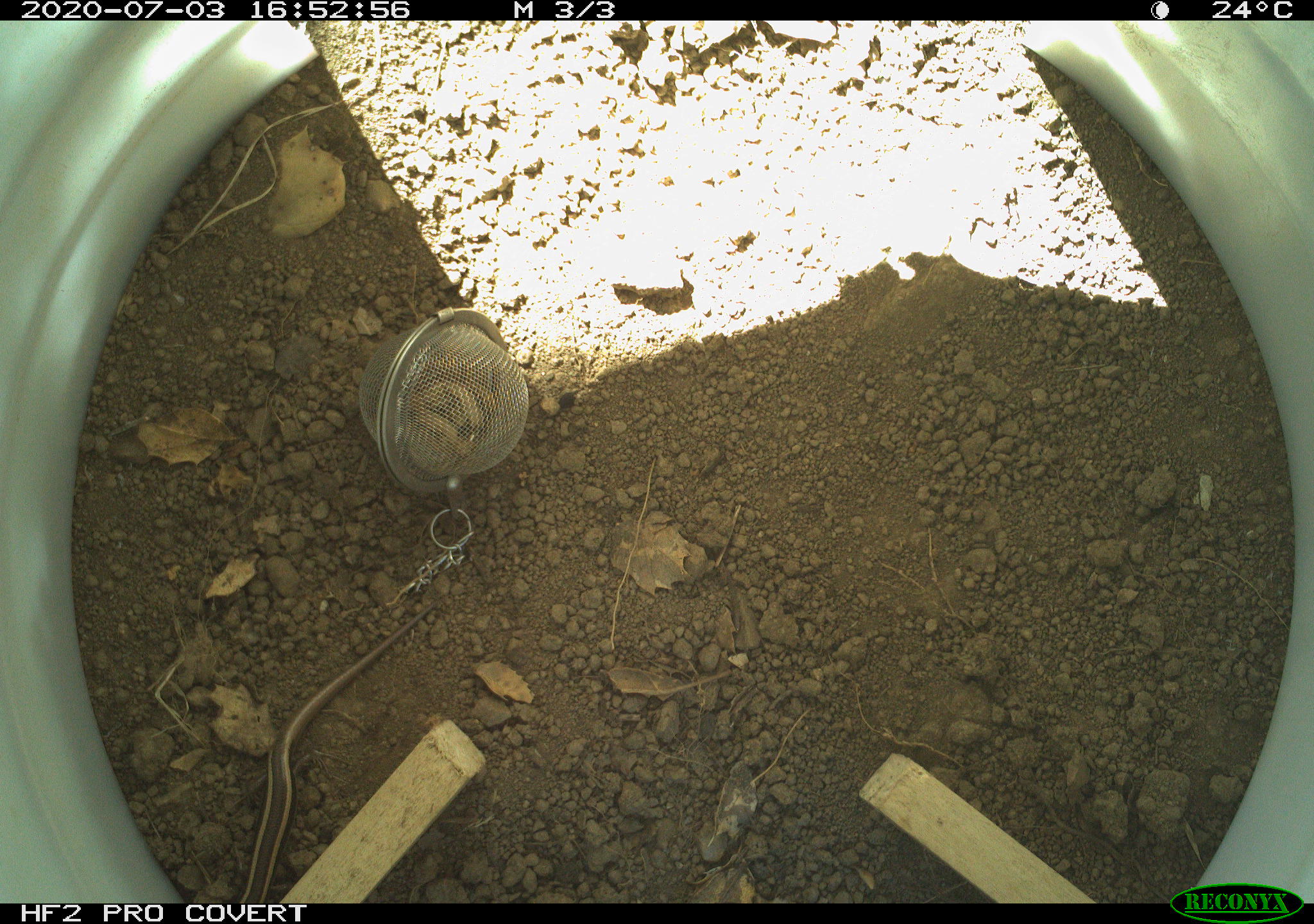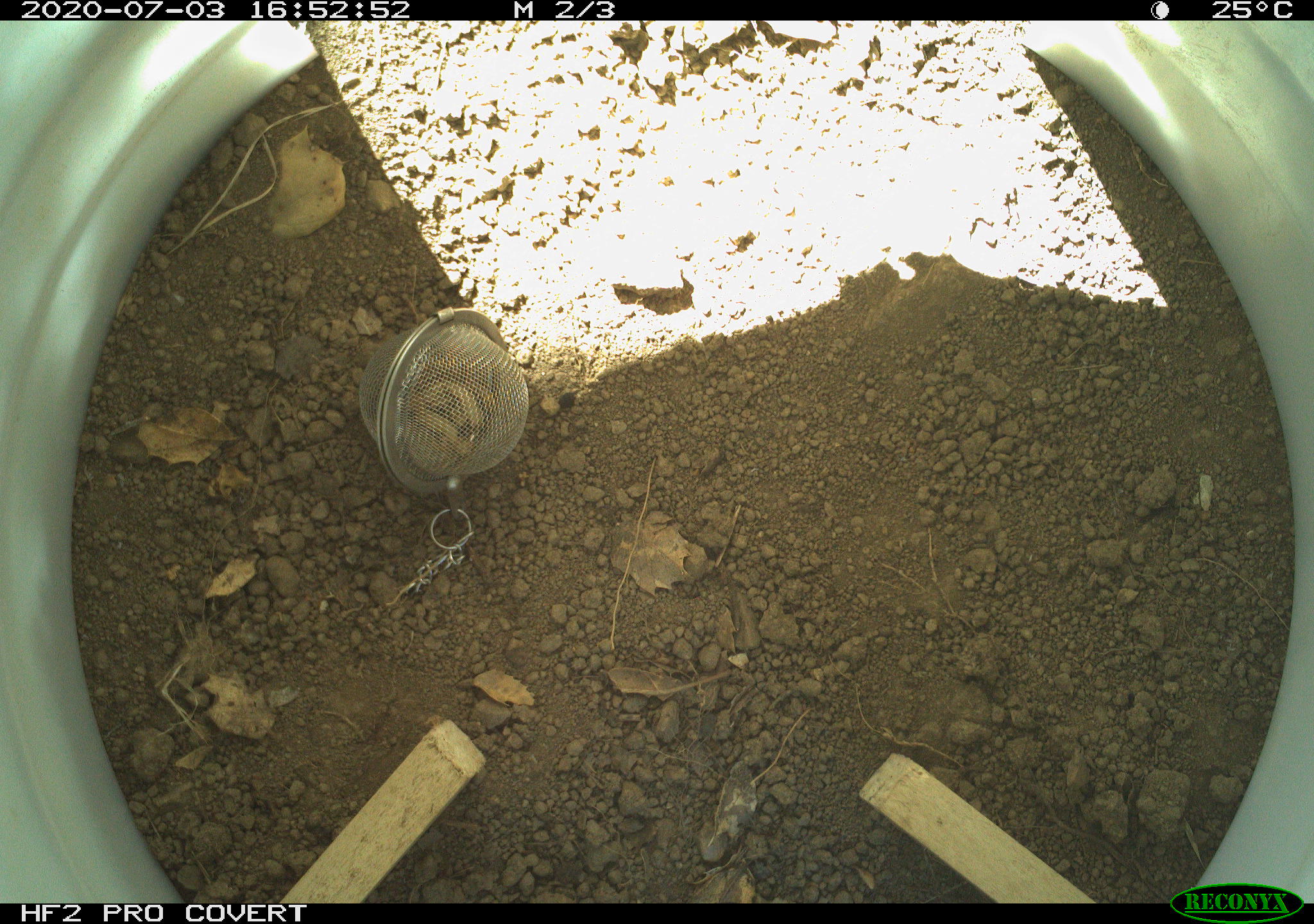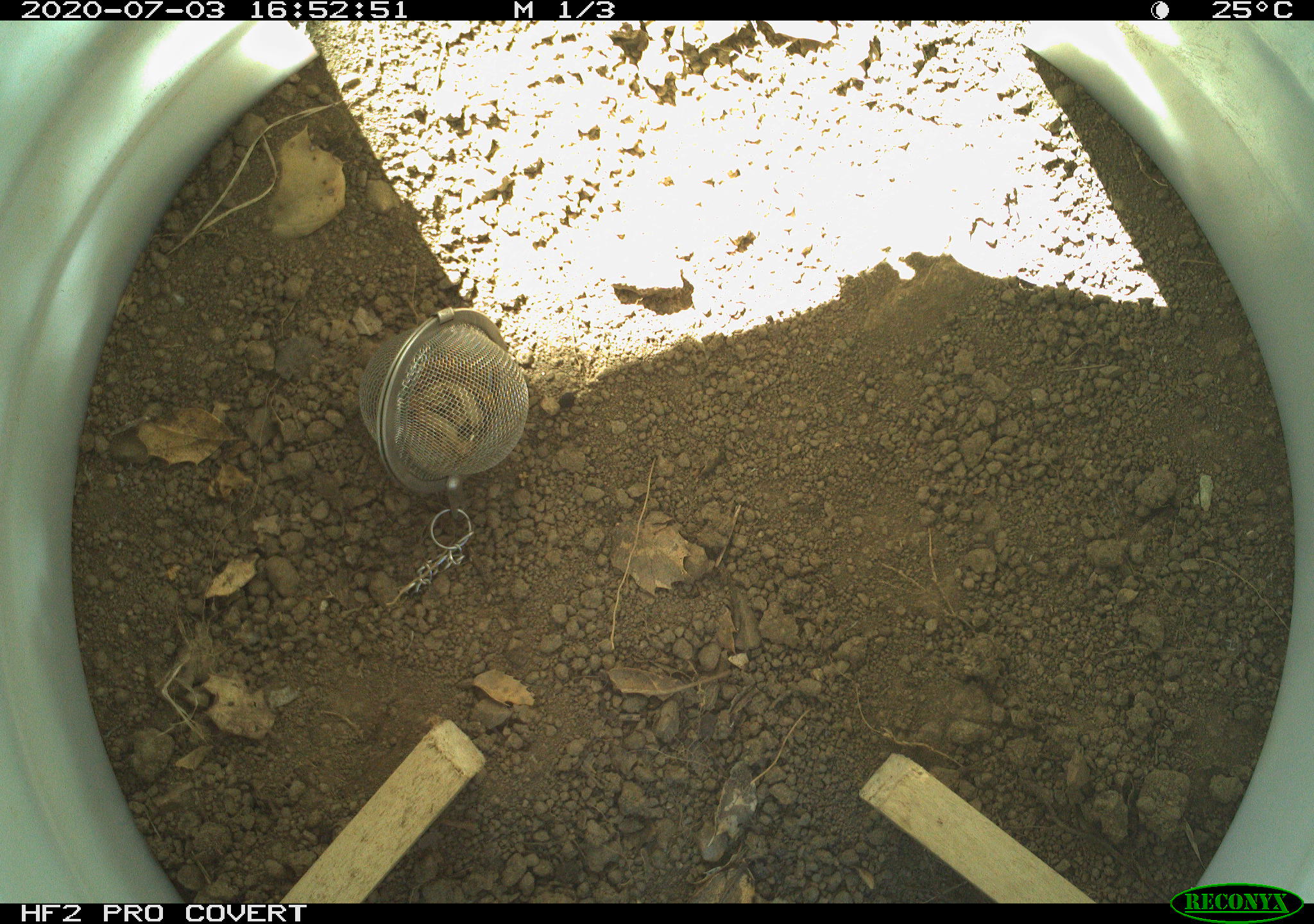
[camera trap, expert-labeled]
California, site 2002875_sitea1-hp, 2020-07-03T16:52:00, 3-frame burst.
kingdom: Animalia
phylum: Chordata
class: Reptilia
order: Squamata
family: Scincidae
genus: Plestiodon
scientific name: Plestiodon skiltonianus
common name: western skink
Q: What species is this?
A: Western skink (Plestiodon skiltonianus).